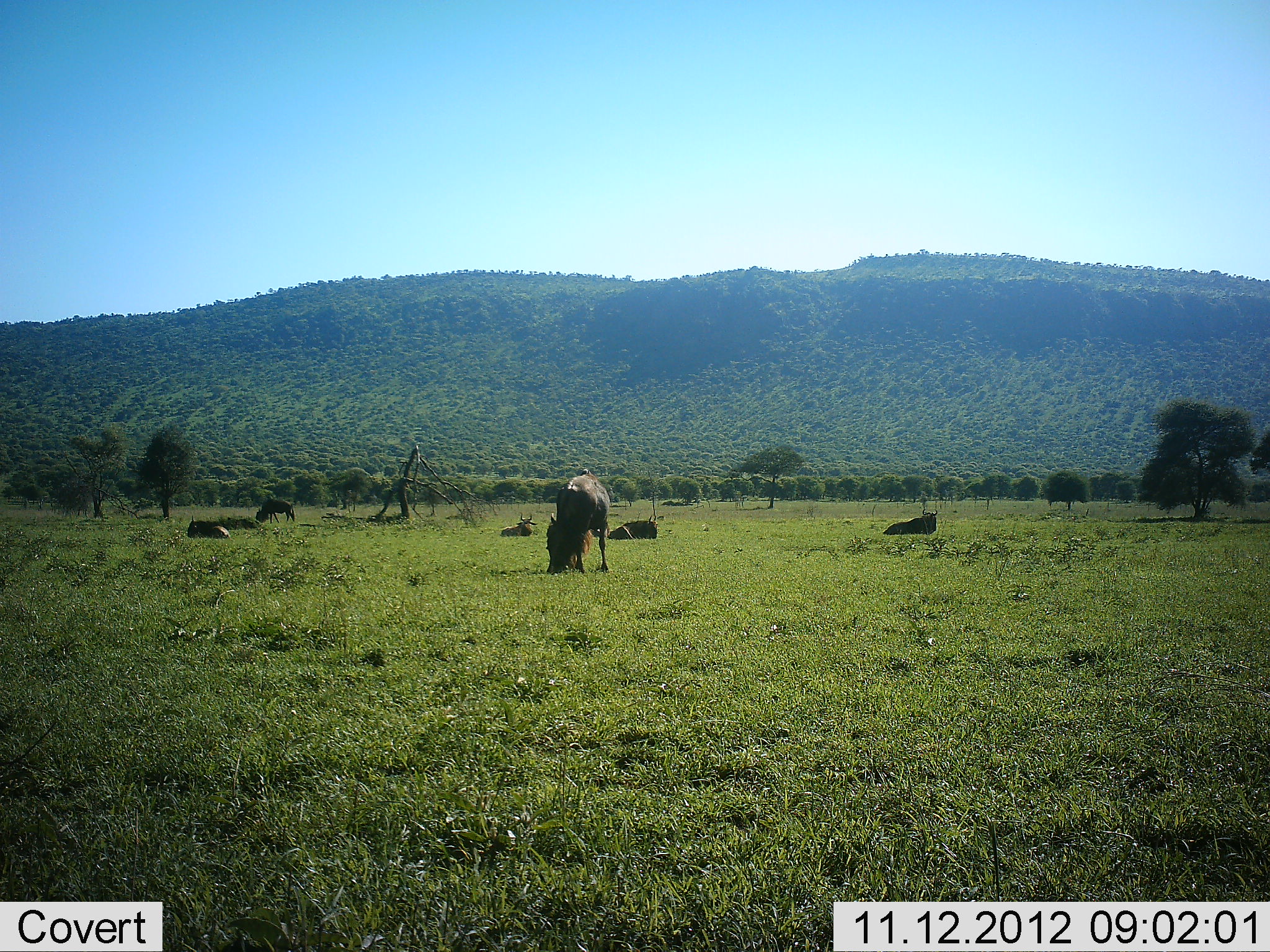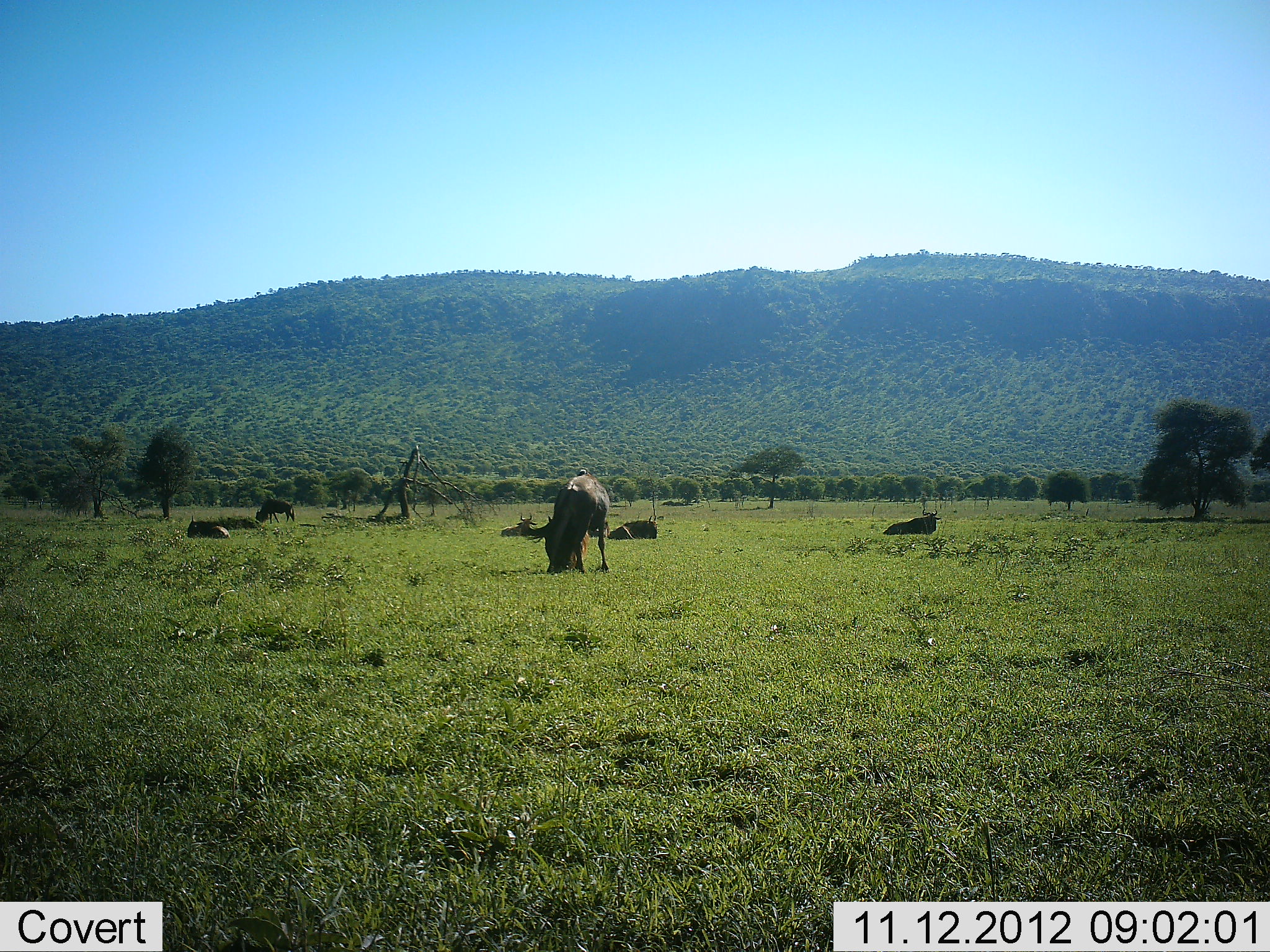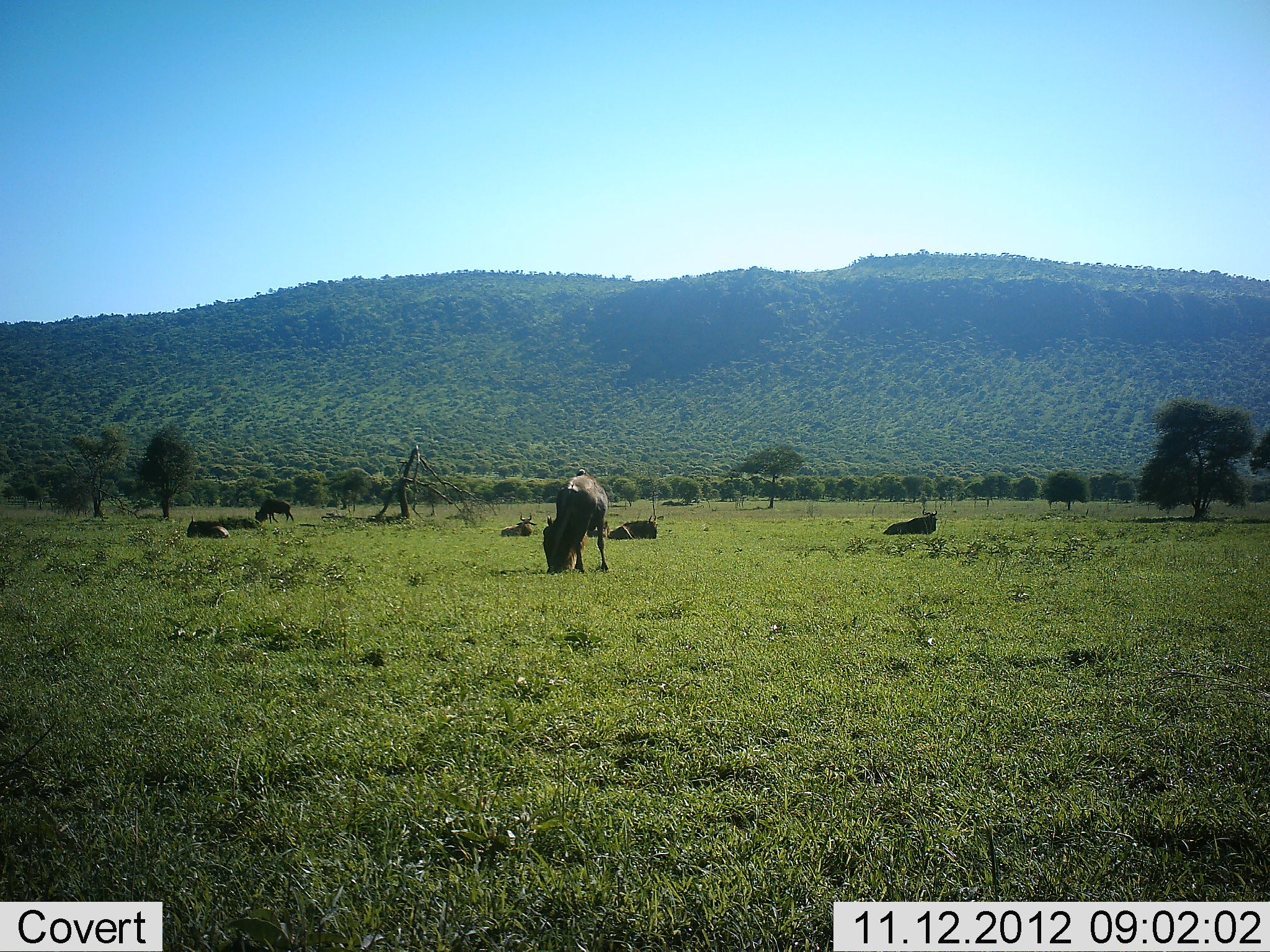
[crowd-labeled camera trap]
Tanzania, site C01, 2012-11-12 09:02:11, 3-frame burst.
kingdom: Animalia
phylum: Chordata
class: Mammalia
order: Artiodactyla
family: Bovidae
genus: Connochaetes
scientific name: Connochaetes taurinus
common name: blue wildebeest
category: wildebeest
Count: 6.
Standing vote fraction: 40%.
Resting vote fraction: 100%.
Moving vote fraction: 10%.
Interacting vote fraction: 0%.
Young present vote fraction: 0%.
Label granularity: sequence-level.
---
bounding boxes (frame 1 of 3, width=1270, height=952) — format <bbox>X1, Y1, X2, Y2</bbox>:
animal: <bbox>546, 469, 609, 574</bbox>; <bbox>883, 508, 939, 536</bbox>; <bbox>608, 516, 658, 539</bbox>; <bbox>187, 515, 231, 540</bbox>; <bbox>256, 498, 296, 523</bbox>; <bbox>501, 511, 538, 537</bbox>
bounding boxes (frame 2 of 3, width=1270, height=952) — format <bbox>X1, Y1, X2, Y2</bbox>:
animal: <bbox>528, 469, 609, 575</bbox>; <bbox>884, 508, 941, 535</bbox>; <bbox>607, 515, 657, 539</bbox>; <bbox>188, 514, 230, 540</bbox>; <bbox>255, 498, 295, 524</bbox>; <bbox>501, 512, 537, 537</bbox>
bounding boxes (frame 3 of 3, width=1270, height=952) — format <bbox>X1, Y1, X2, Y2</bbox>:
animal: <bbox>542, 470, 610, 573</bbox>; <bbox>883, 507, 938, 536</bbox>; <bbox>611, 515, 658, 540</bbox>; <bbox>186, 514, 230, 539</bbox>; <bbox>254, 498, 295, 524</bbox>; <bbox>500, 513, 537, 537</bbox>